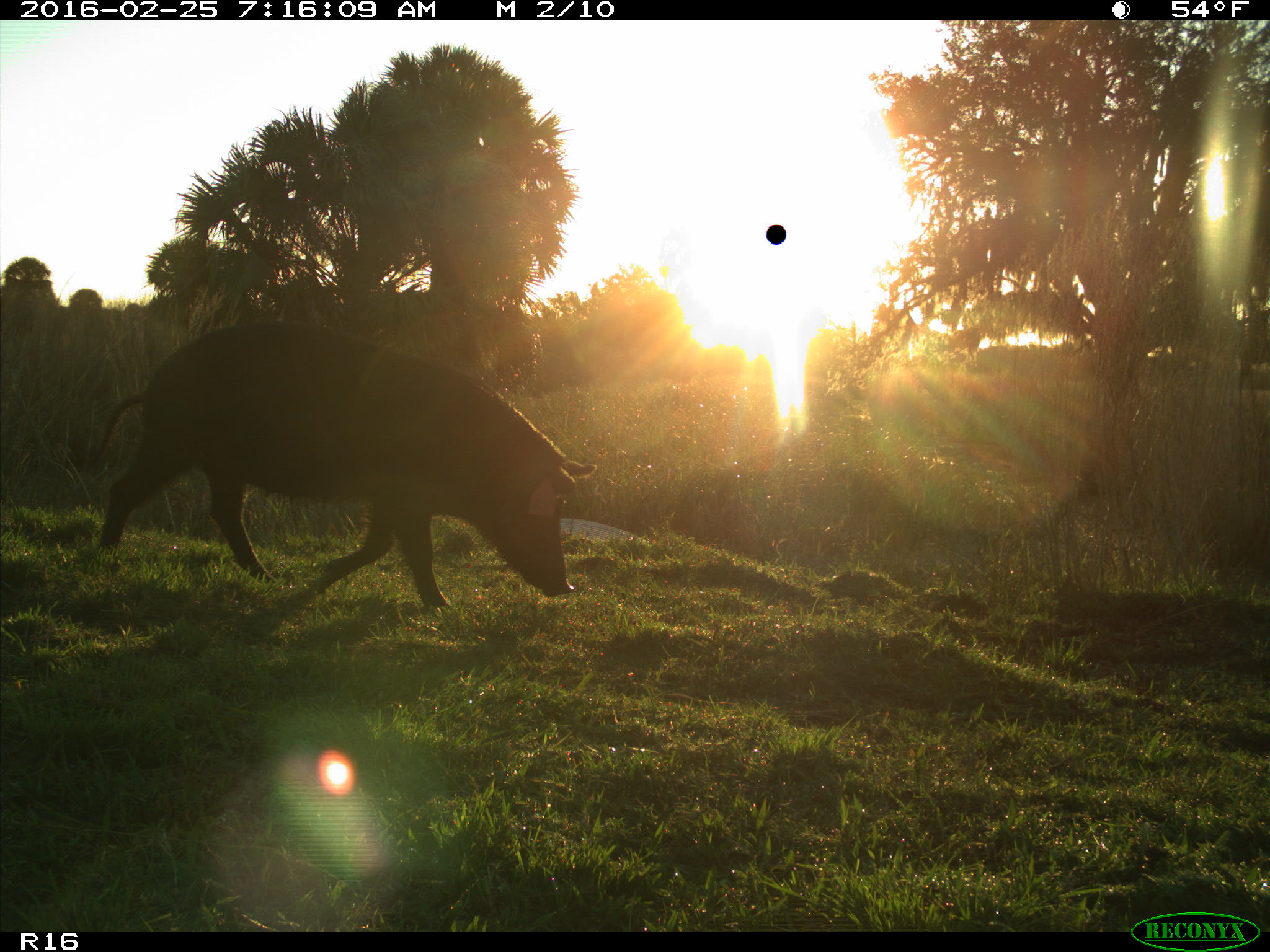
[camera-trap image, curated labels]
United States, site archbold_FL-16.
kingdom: Animalia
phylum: Chordata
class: Mammalia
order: Artiodactyla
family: Suidae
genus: Sus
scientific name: Sus scrofa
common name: wild boar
Sus scrofa (wild boar).